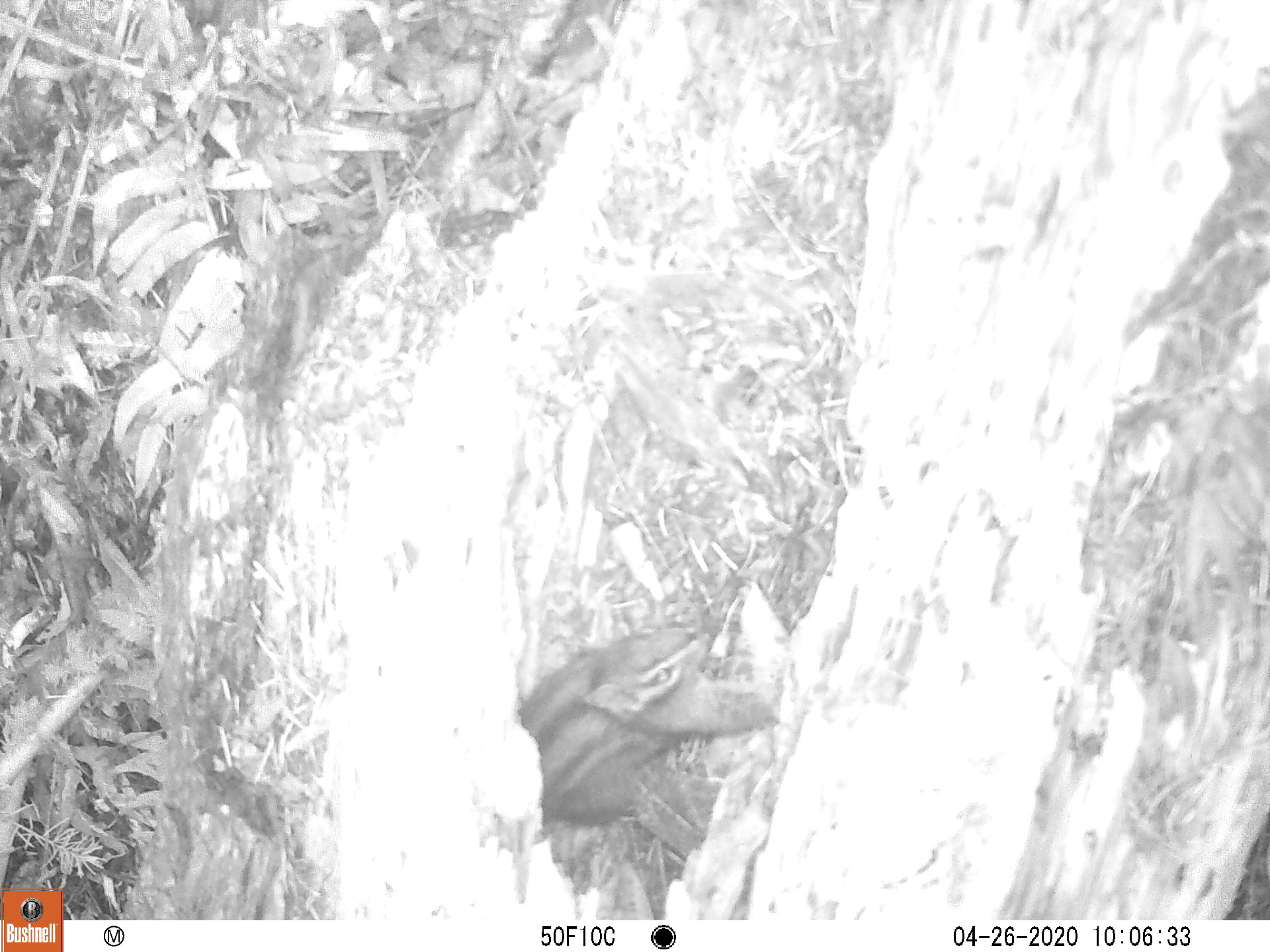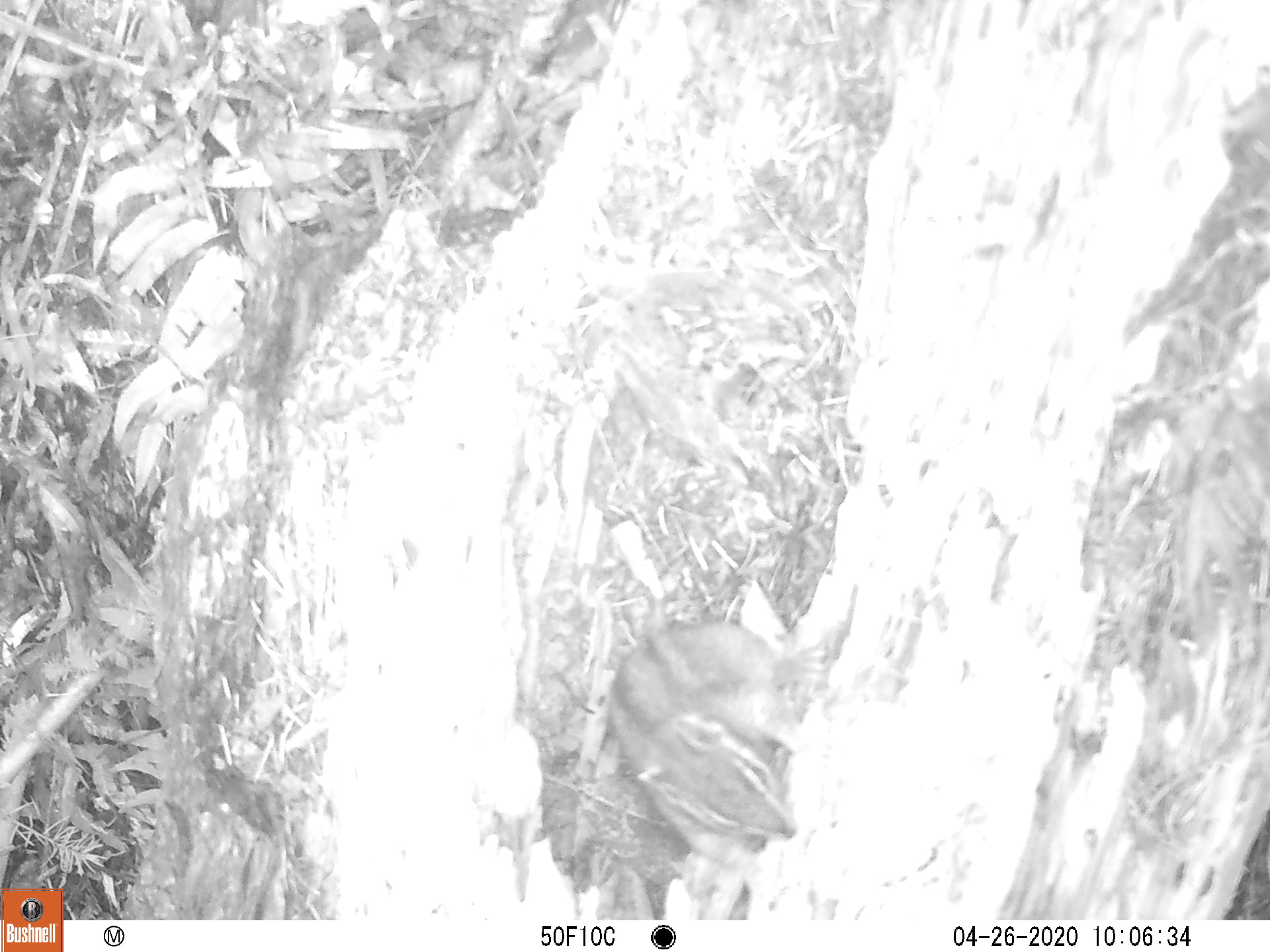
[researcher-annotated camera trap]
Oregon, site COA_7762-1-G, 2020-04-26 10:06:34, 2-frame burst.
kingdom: Animalia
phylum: Chordata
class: Mammalia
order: Rodentia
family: Sciuridae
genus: Neotamias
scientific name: Neotamias townsendii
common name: townsend's chipmunk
Townsend's chipmunk (Neotamias townsendii).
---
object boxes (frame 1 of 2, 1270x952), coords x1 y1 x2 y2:
townsend's chipmunk: 524 608 790 825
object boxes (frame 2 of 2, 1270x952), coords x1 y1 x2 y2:
townsend's chipmunk: 596 589 847 889